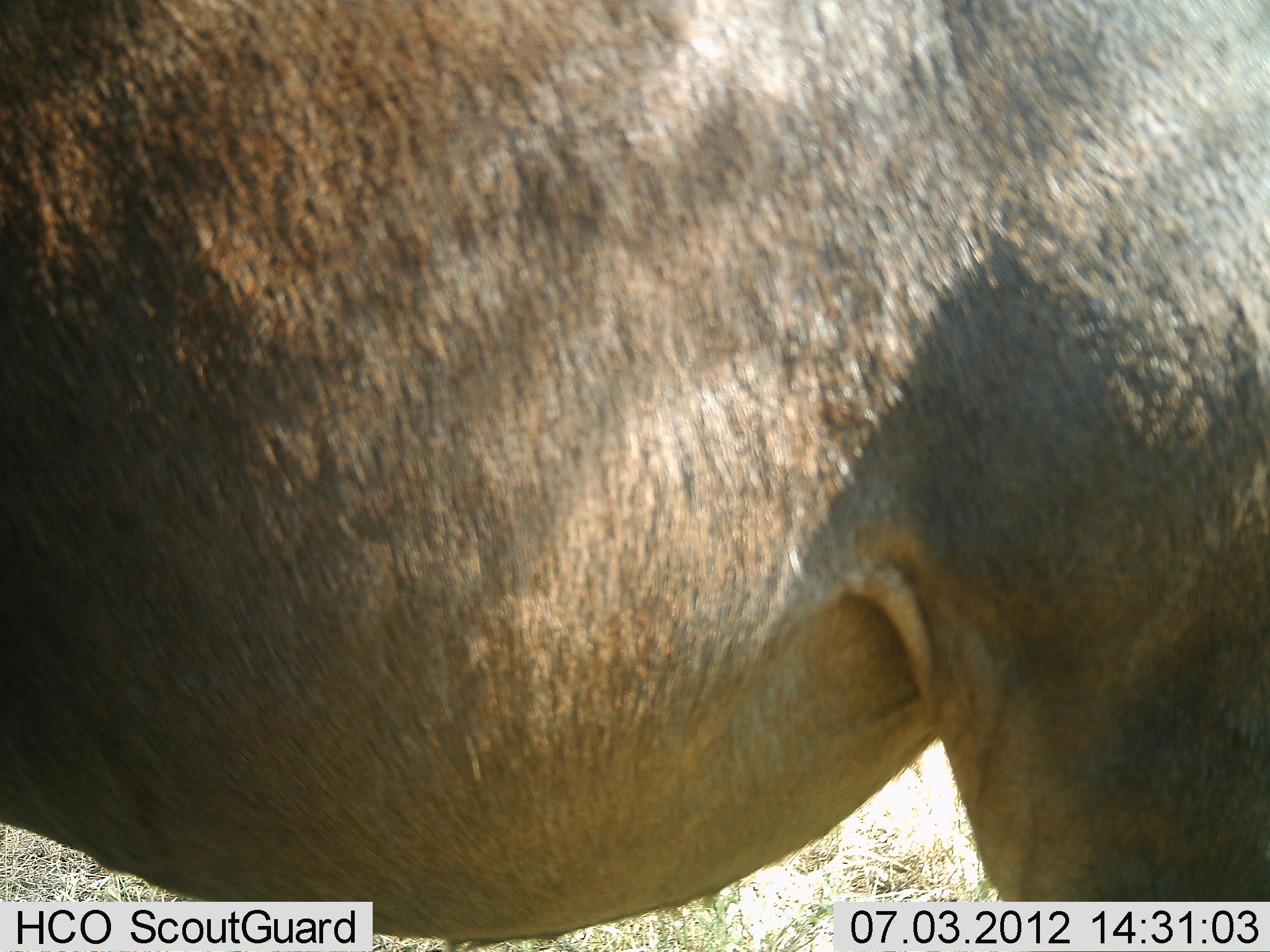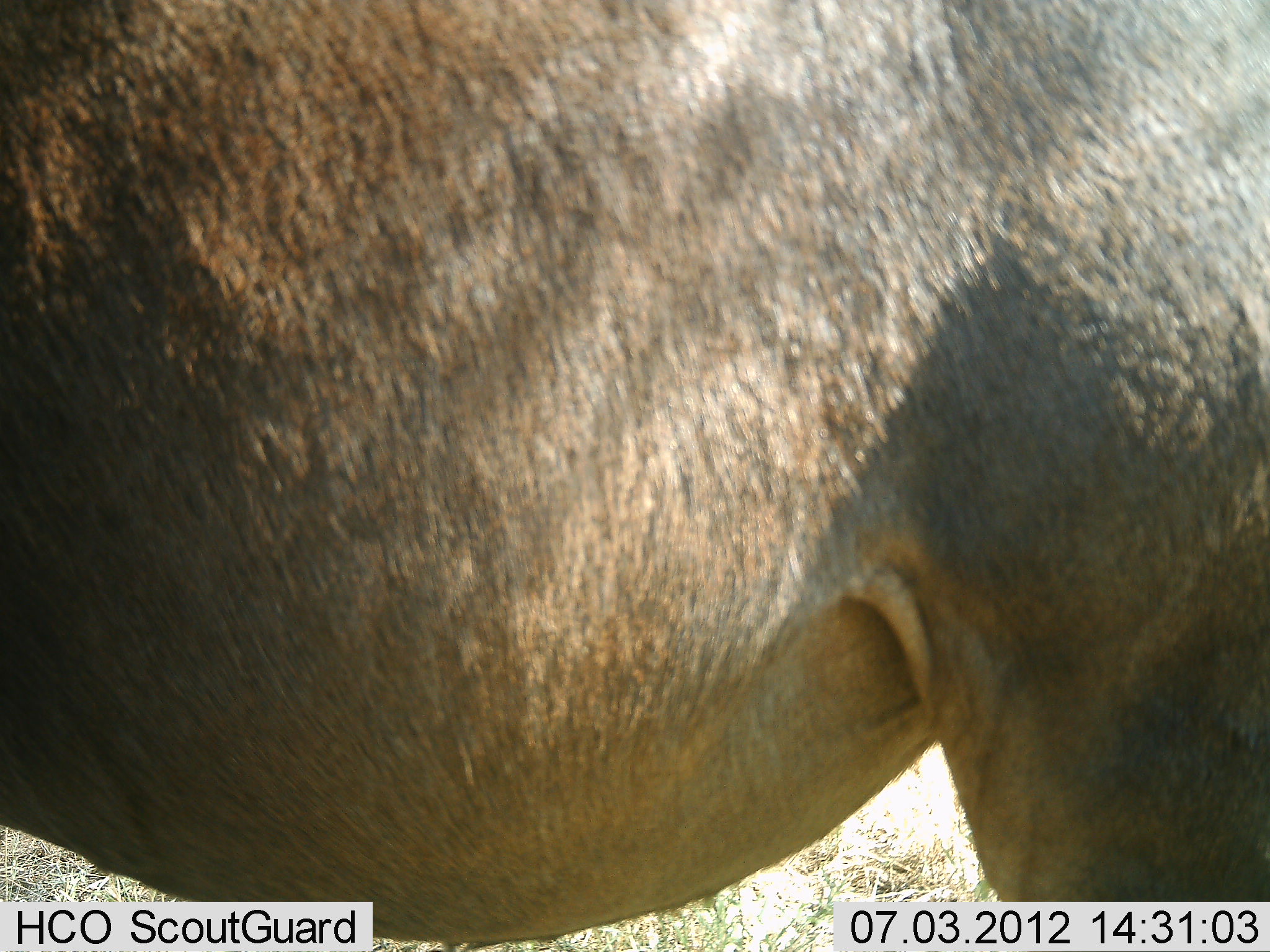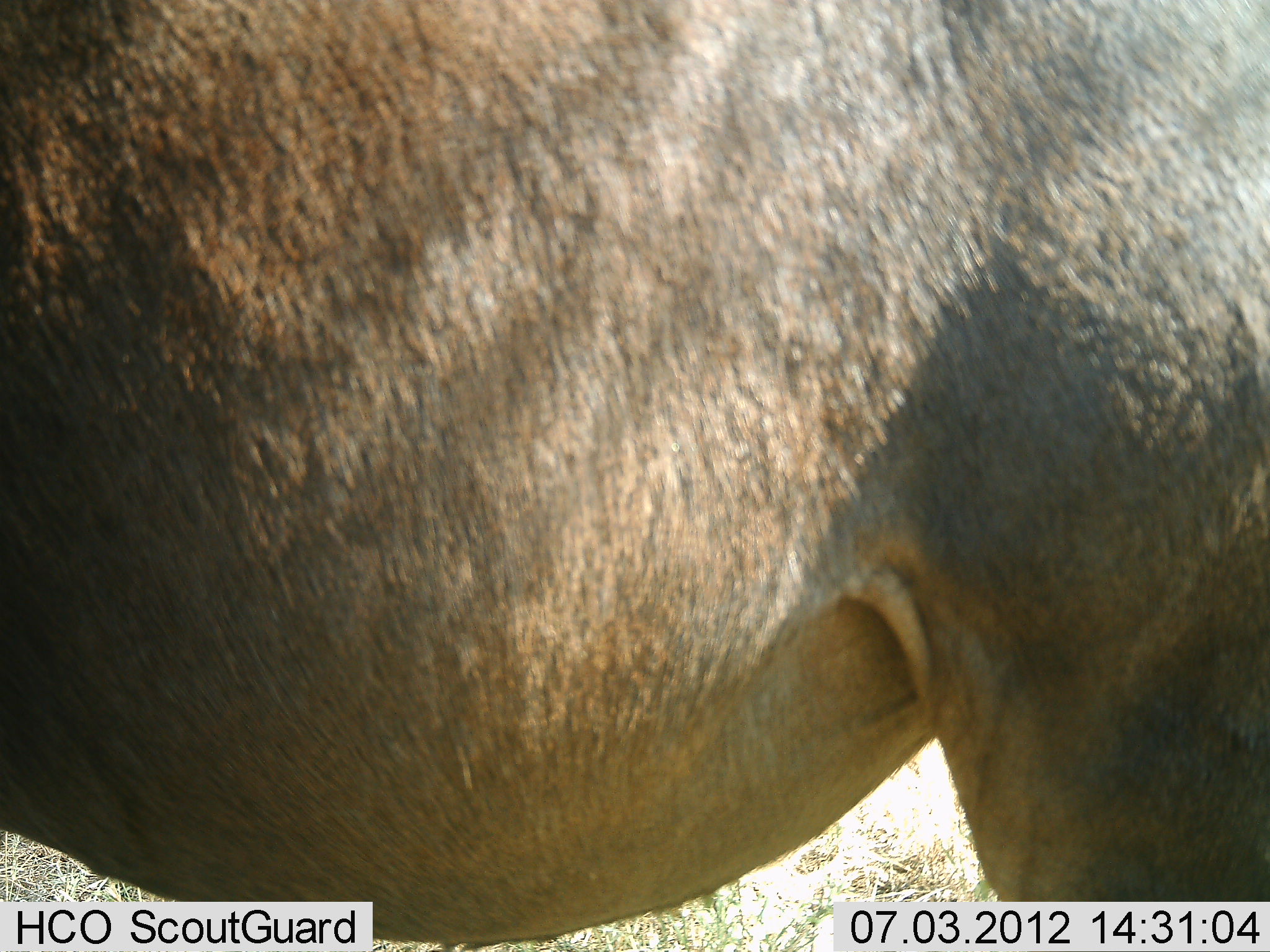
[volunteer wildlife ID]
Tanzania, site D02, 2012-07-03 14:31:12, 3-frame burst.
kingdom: Animalia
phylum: Chordata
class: Mammalia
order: Artiodactyla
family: Bovidae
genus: Connochaetes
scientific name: Connochaetes taurinus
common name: blue wildebeest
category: wildebeest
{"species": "wildebeest (blue wildebeest) (Connochaetes taurinus)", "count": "1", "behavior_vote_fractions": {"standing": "100%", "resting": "0%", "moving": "0%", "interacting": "0%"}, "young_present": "0%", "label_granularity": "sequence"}